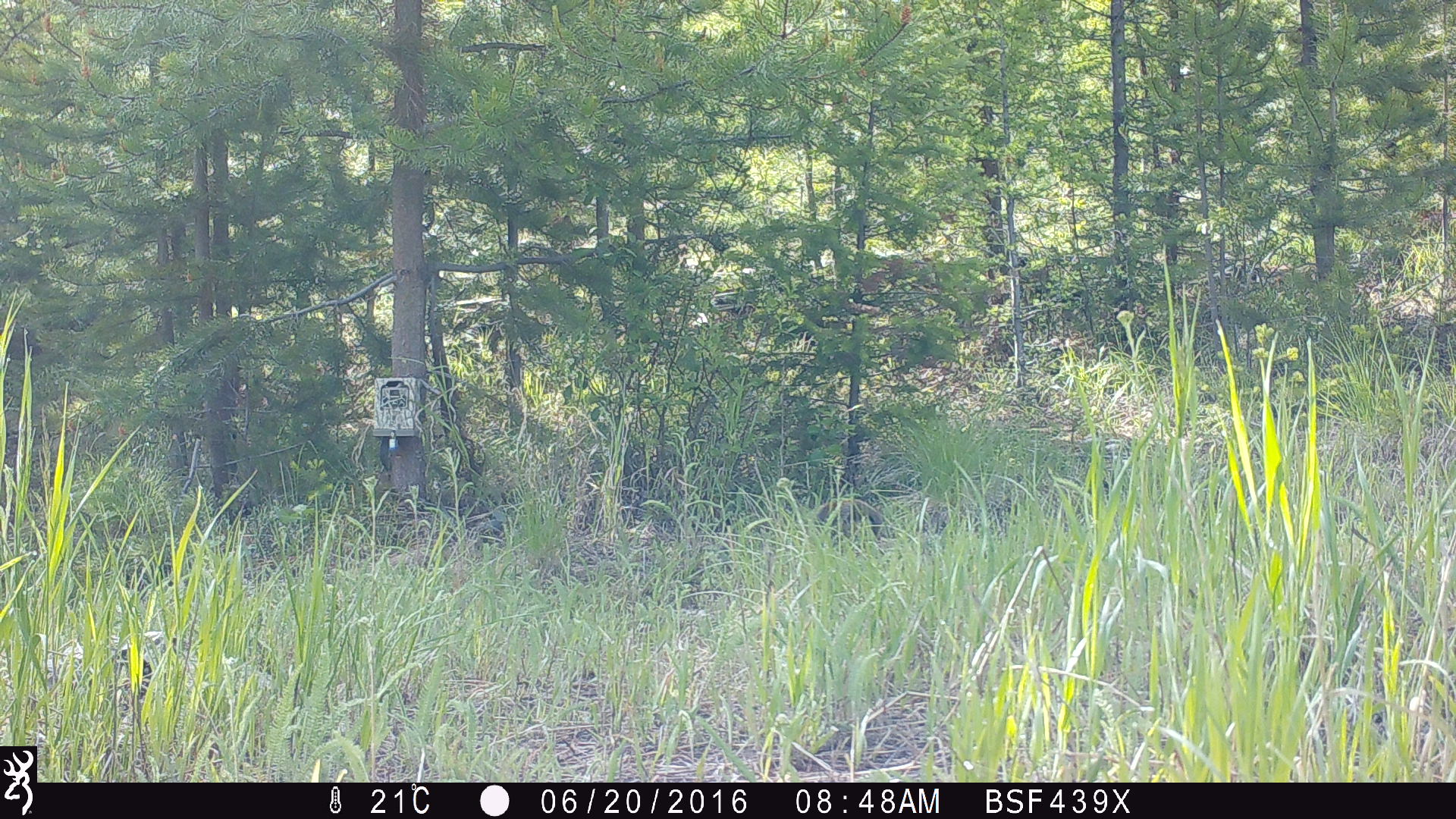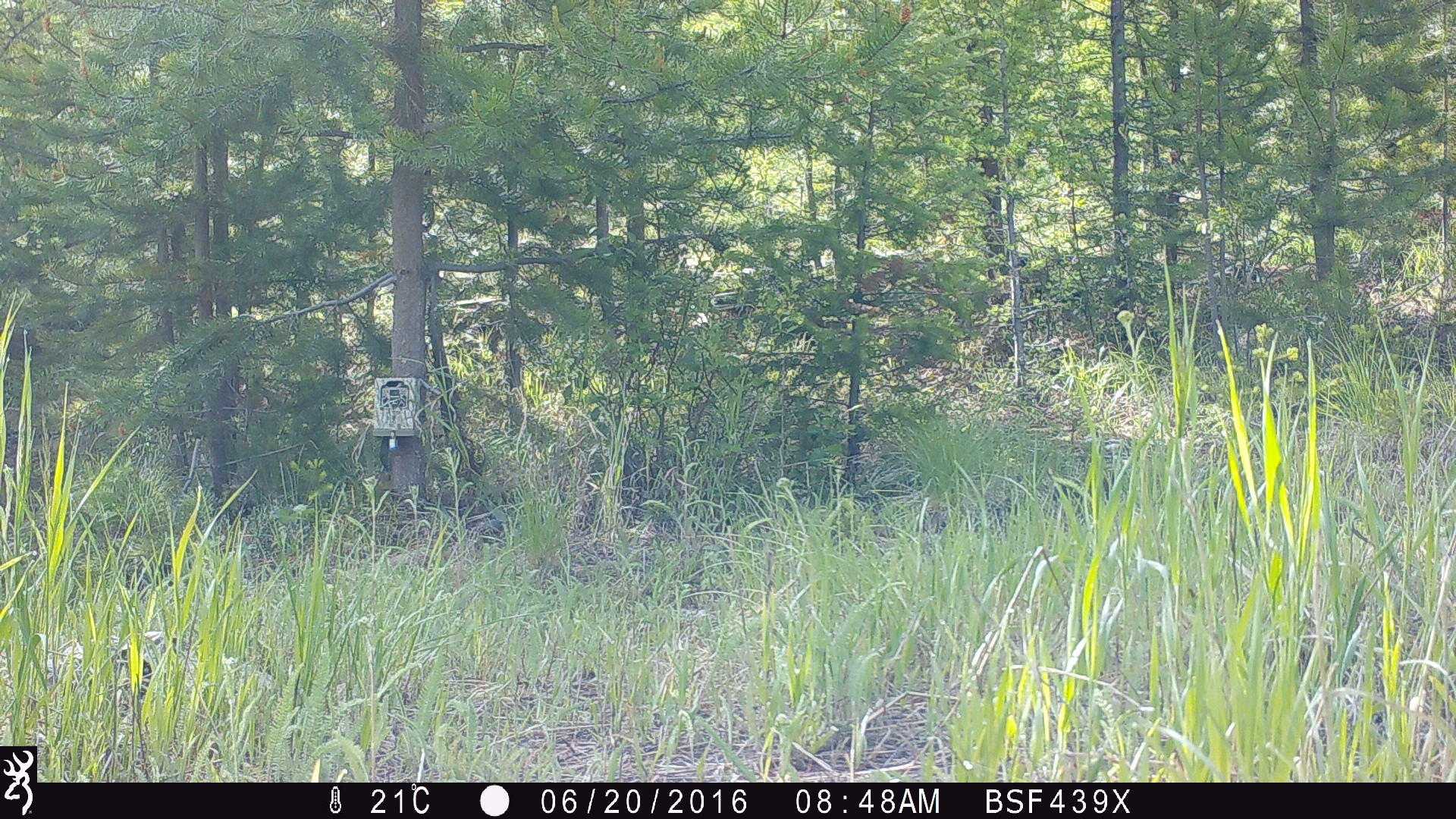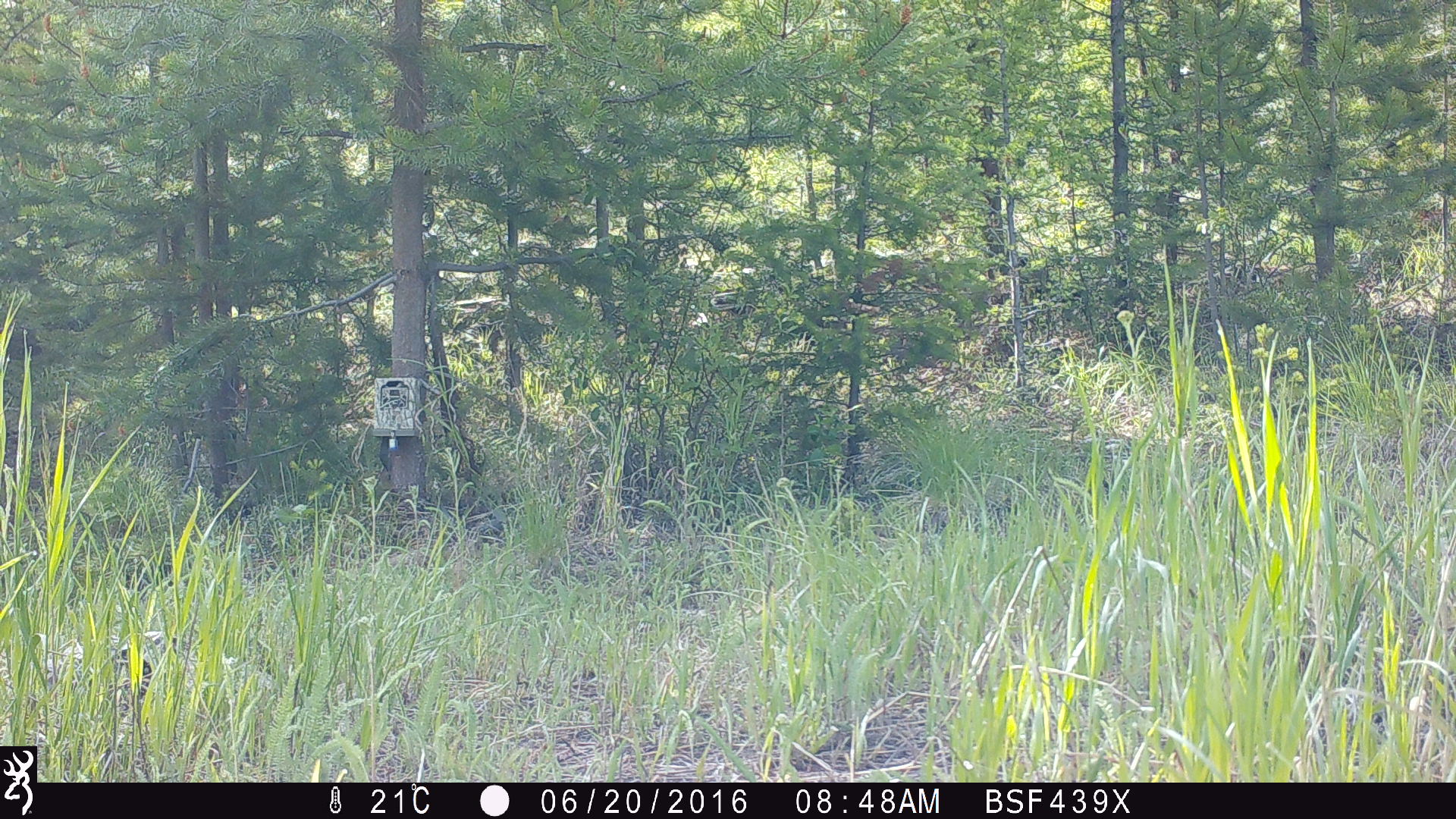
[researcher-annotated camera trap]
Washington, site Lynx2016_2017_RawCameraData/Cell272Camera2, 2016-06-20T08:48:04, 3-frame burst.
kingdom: Animalia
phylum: Chordata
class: Mammalia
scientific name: Mammalia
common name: small mammal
Small mammal (Mammalia). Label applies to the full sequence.